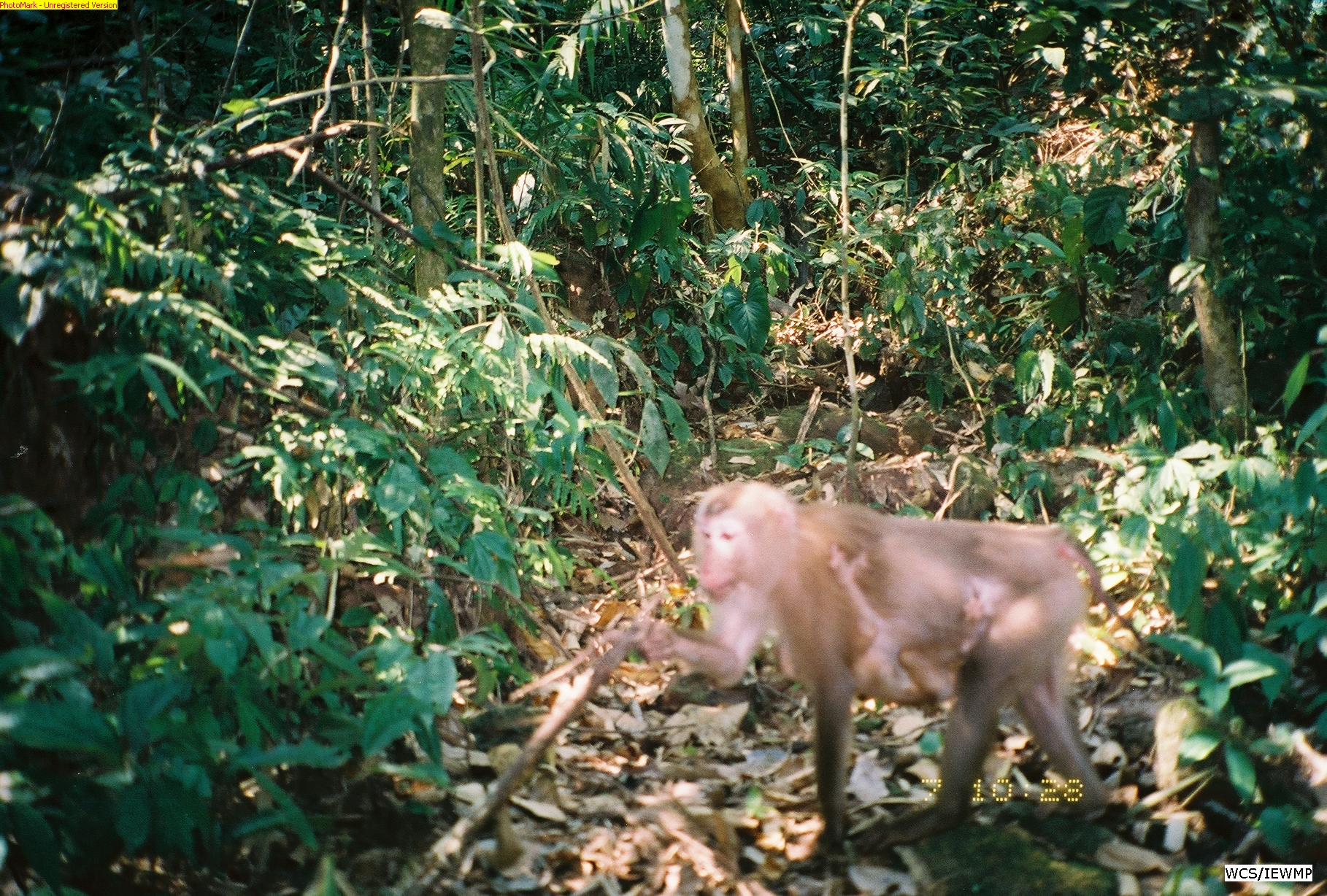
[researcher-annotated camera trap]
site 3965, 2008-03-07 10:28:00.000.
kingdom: Animalia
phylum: Chordata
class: Mammalia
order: Primates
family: Cercopithecidae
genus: Macaca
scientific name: Macaca nemestrina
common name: southern pig-tailed macaque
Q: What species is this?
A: Macaca nemestrina (southern pig-tailed macaque).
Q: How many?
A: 2.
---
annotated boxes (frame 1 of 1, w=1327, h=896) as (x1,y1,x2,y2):
macaca nemestrina: (628,480,1141,855)